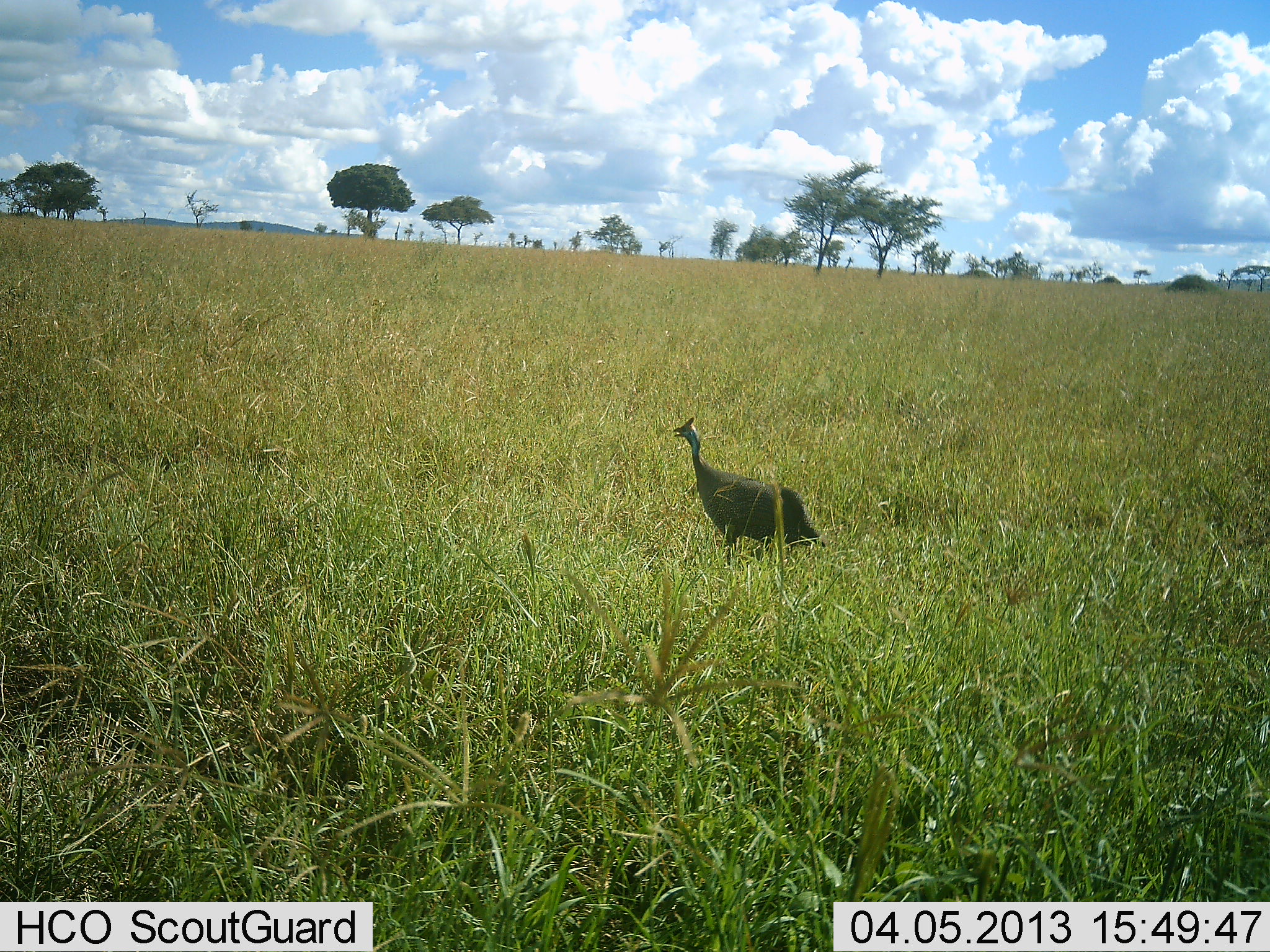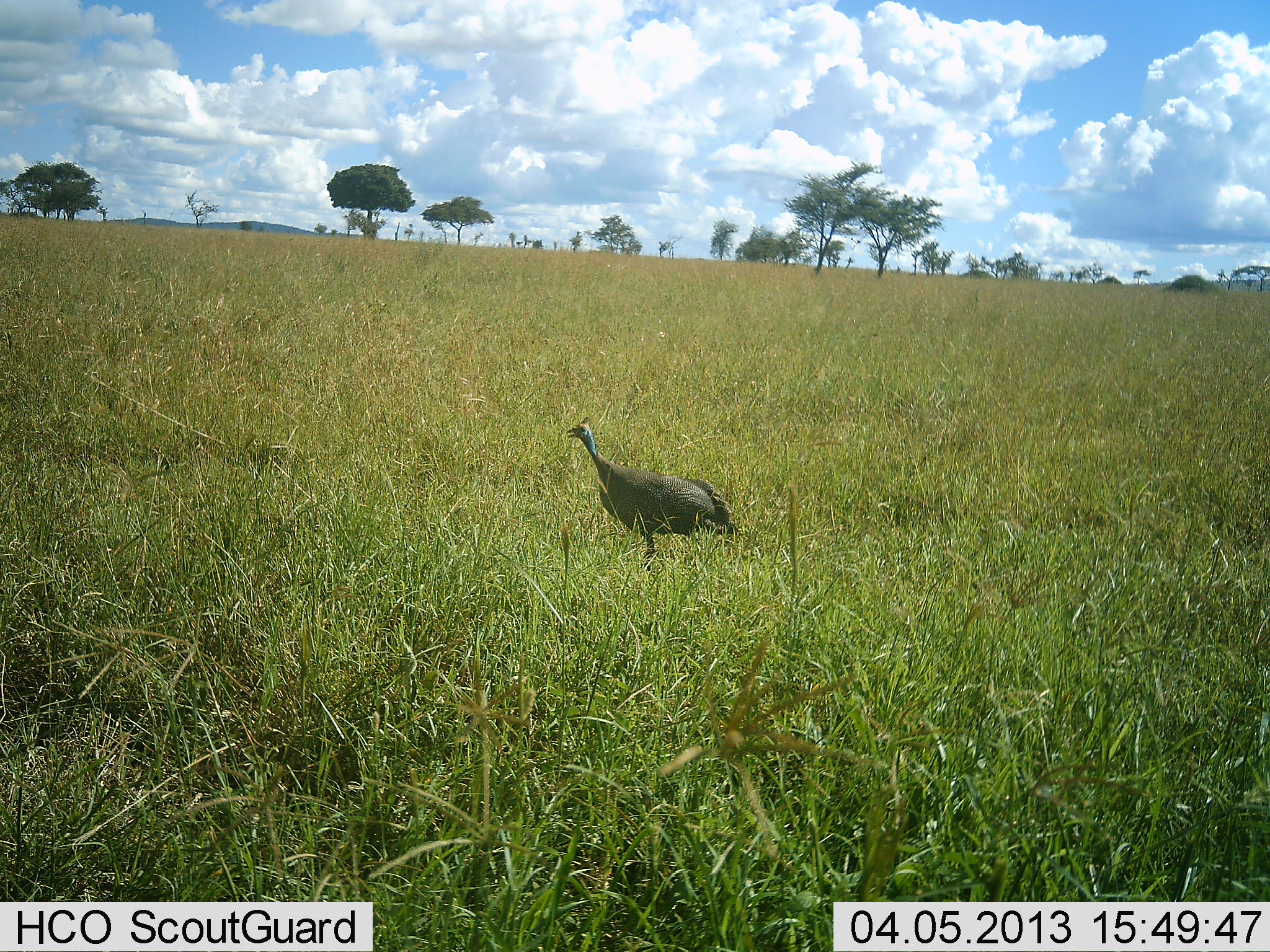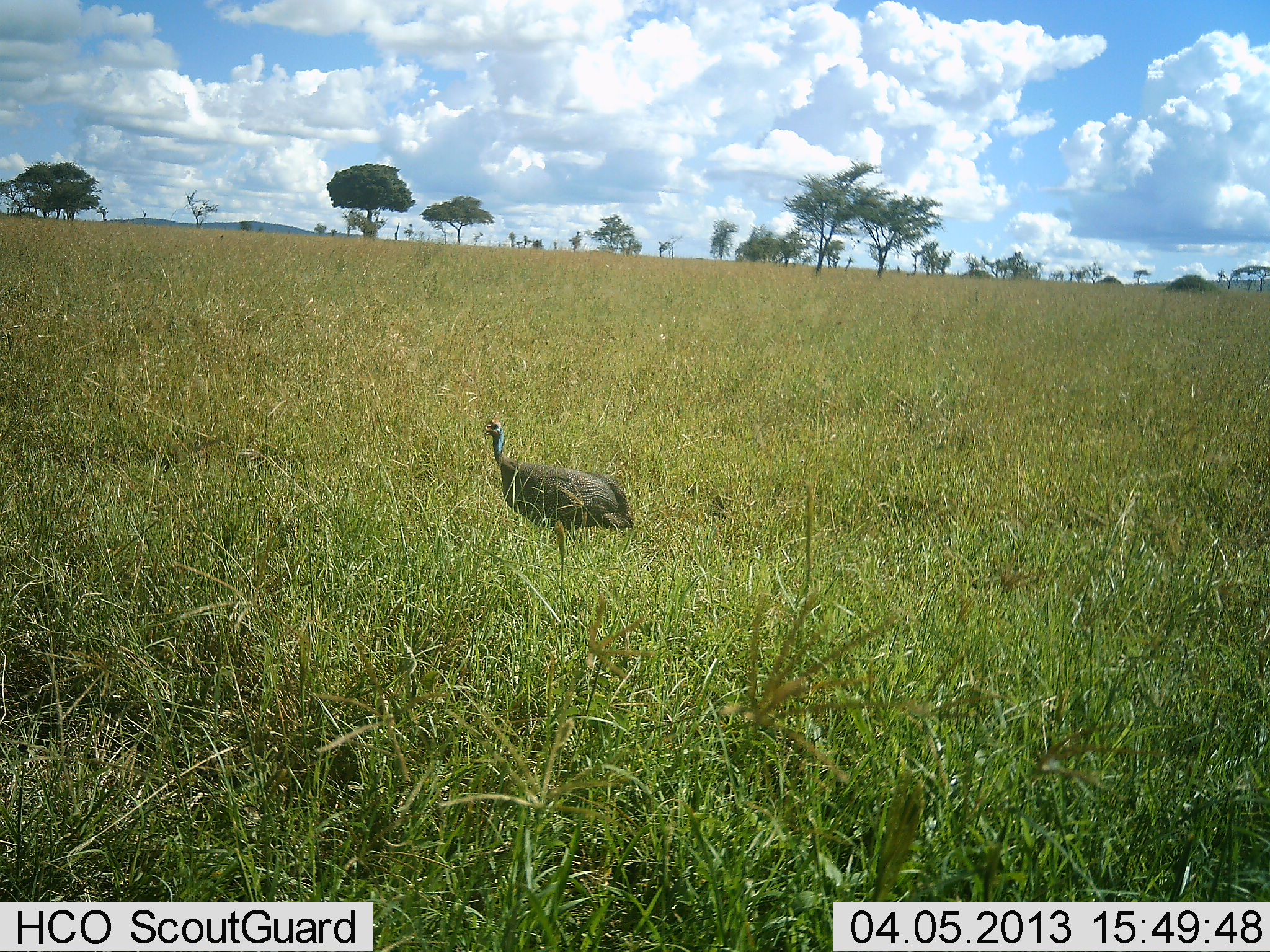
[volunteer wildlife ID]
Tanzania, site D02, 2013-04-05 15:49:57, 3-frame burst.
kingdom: Animalia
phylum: Chordata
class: Aves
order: Galliformes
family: Numididae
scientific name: Numididae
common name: guinea fowl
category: guineafowl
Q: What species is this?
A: Guineafowl (guinea fowl) (Numididae).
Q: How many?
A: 1.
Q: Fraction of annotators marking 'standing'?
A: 10%.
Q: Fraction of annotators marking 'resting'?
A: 0%.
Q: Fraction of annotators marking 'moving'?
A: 90%.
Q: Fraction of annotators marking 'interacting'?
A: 0%.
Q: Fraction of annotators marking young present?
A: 0%.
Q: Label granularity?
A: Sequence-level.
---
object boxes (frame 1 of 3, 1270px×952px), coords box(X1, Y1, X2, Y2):
animal: box(674, 417, 828, 567)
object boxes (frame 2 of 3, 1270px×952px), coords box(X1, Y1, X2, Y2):
animal: box(566, 415, 742, 570)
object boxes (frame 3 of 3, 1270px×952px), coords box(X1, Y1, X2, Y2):
animal: box(482, 416, 634, 537)